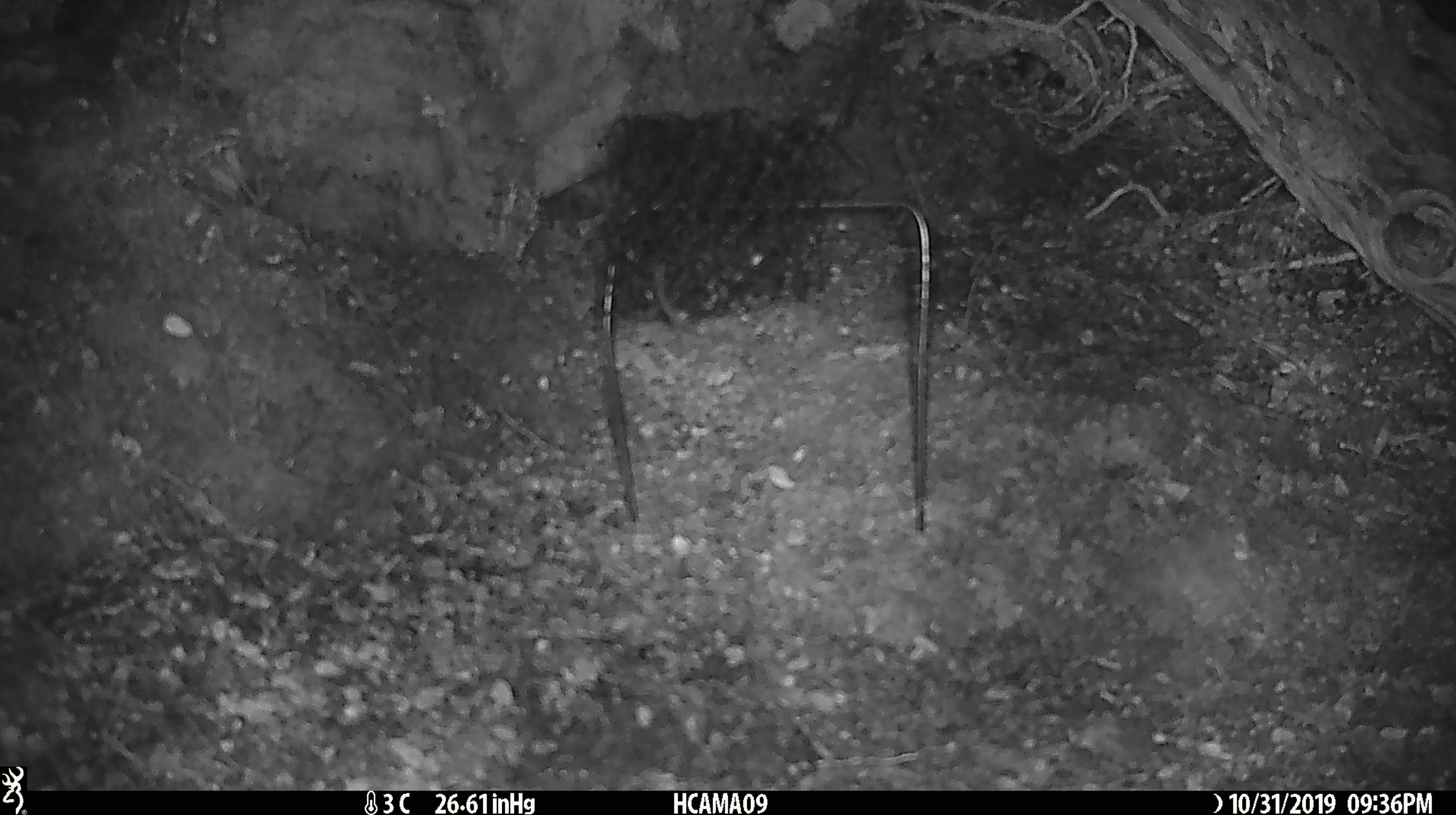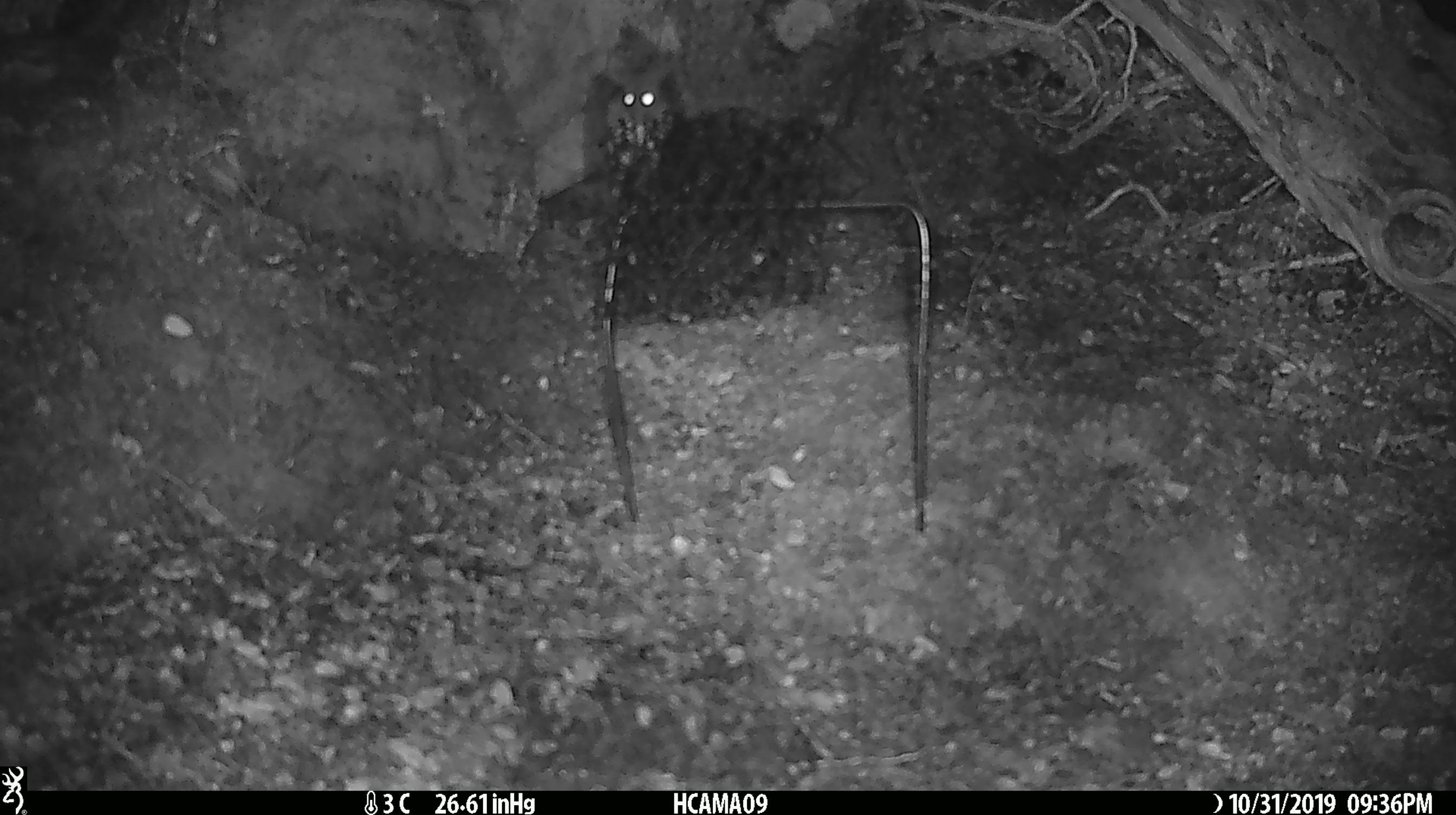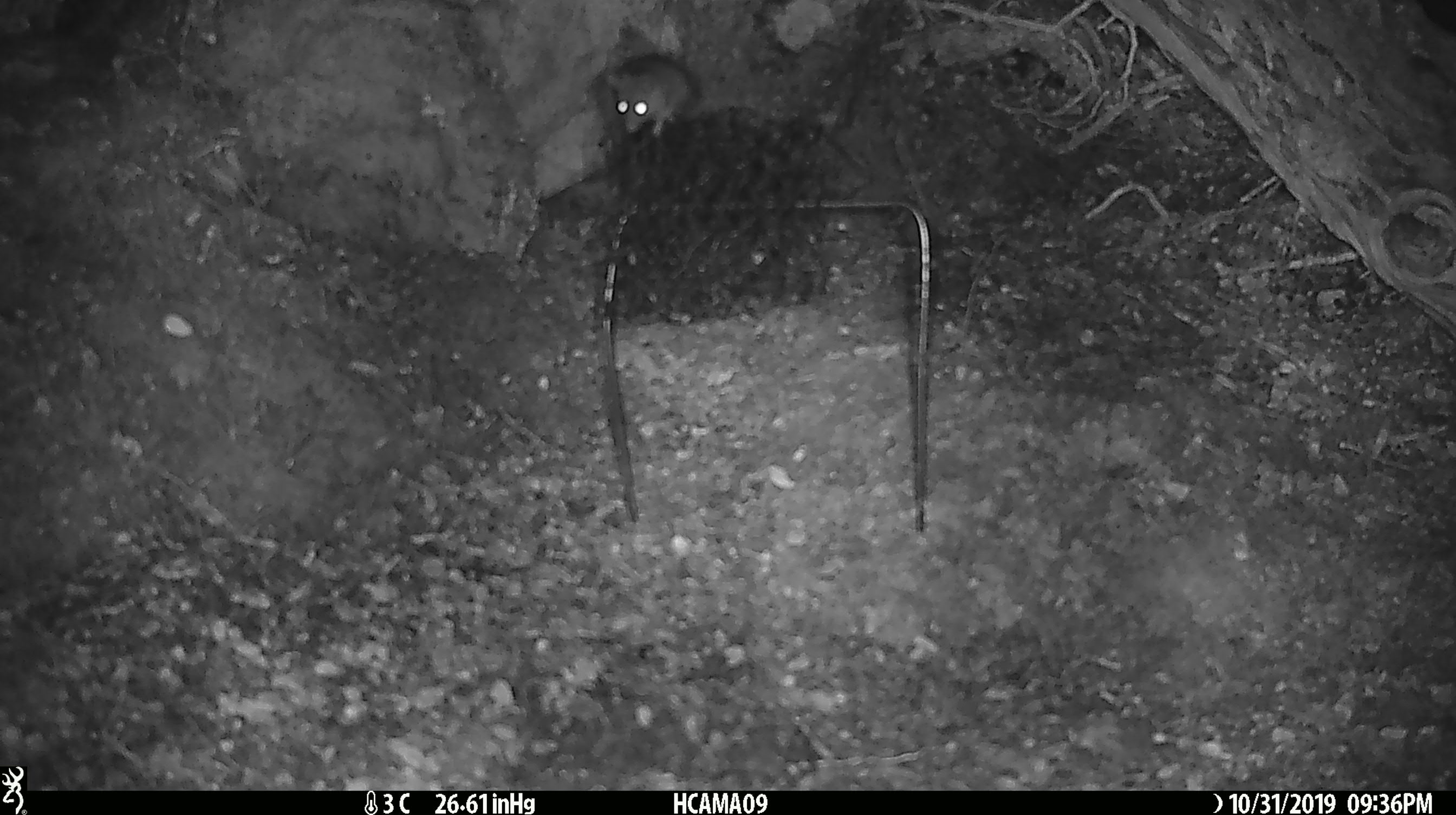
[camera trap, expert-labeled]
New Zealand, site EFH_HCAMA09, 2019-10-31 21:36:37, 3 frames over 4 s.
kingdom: Animalia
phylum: Chordata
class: Mammalia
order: Rodentia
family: Muridae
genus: Mus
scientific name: Mus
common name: mouse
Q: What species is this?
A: Mouse (Mus).